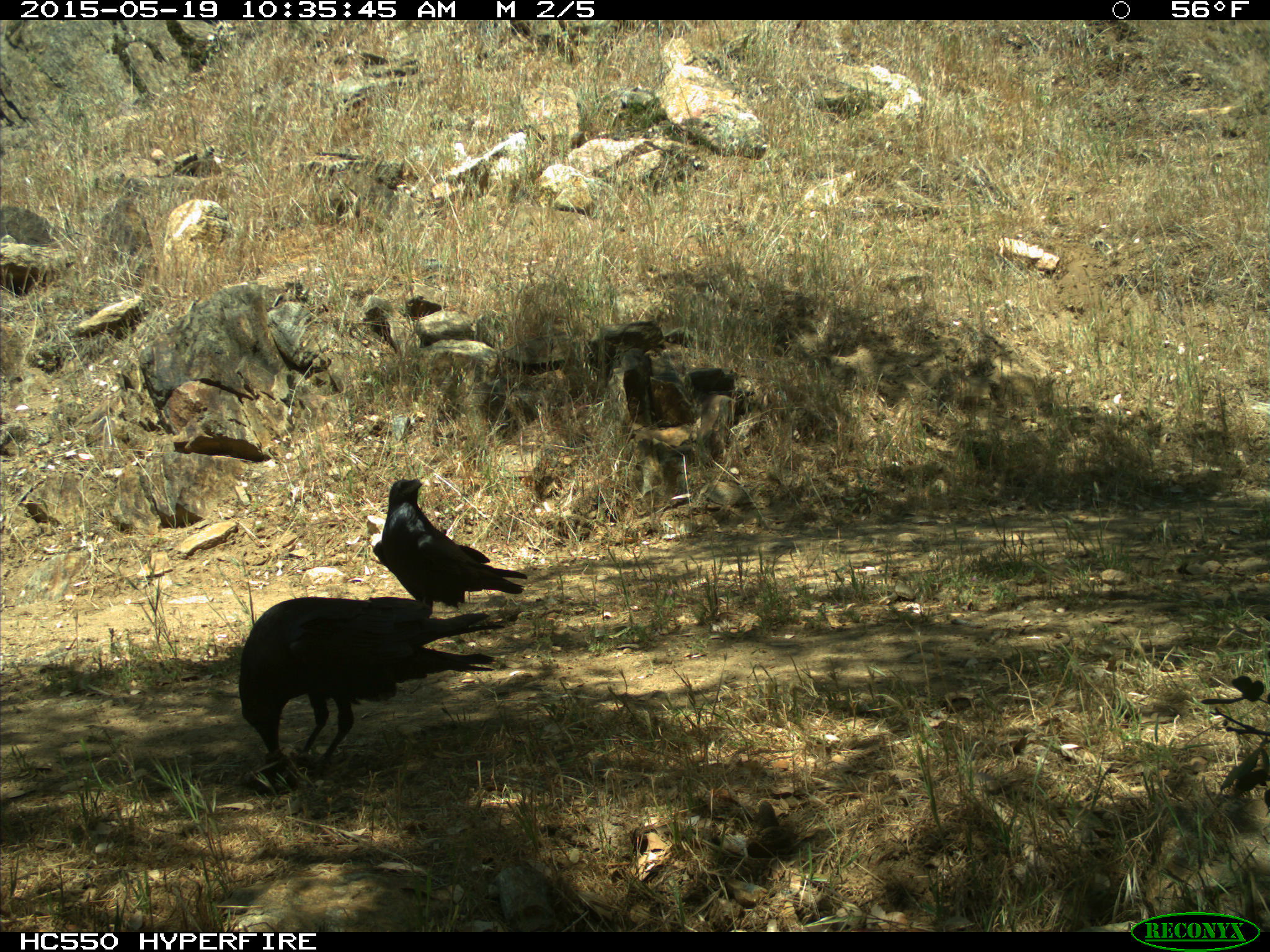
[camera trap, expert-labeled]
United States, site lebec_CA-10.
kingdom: Animalia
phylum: Chordata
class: Aves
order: Passeriformes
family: Corvidae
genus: Corvus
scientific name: Corvus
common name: crows and ravens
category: unidentified corvus